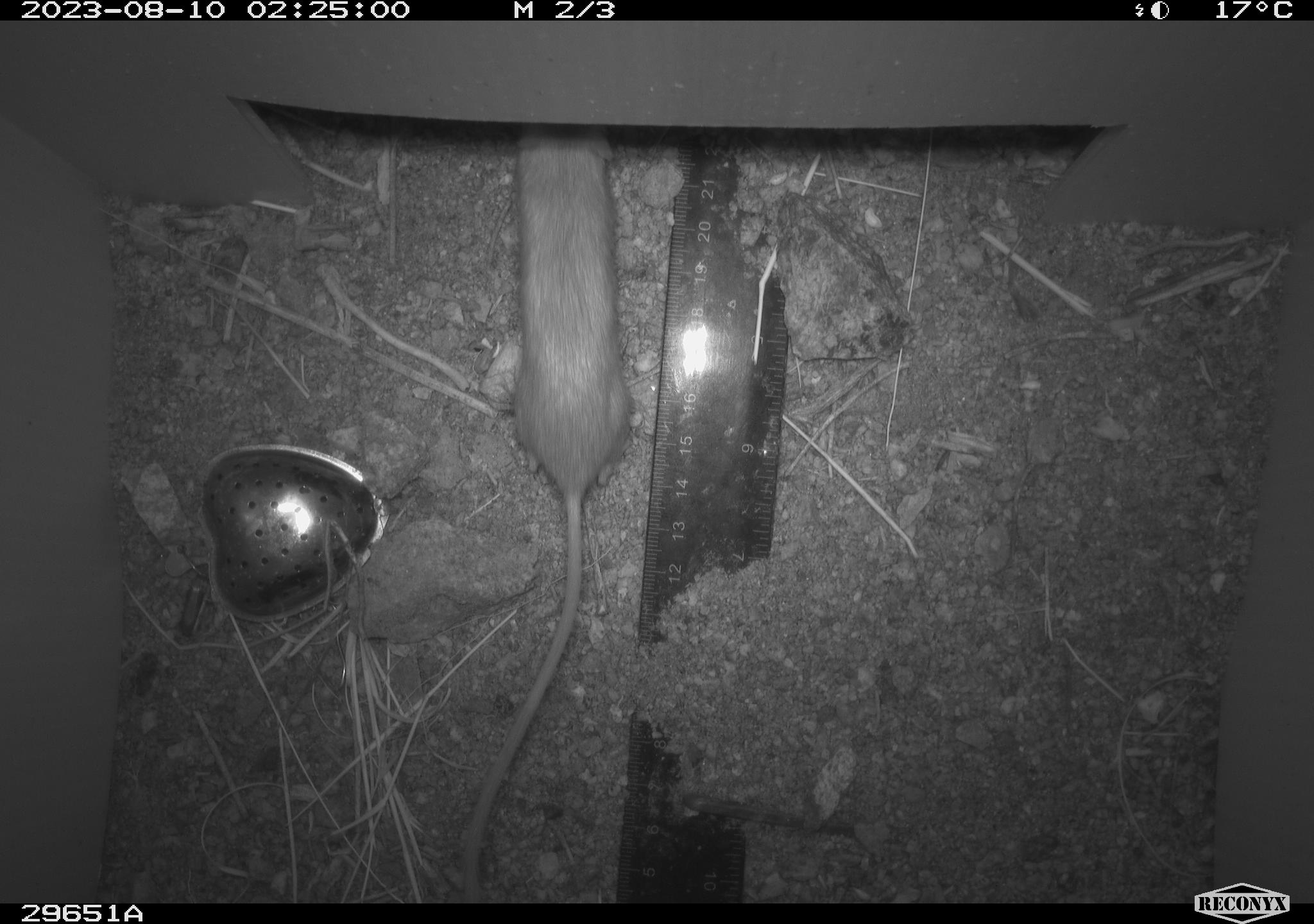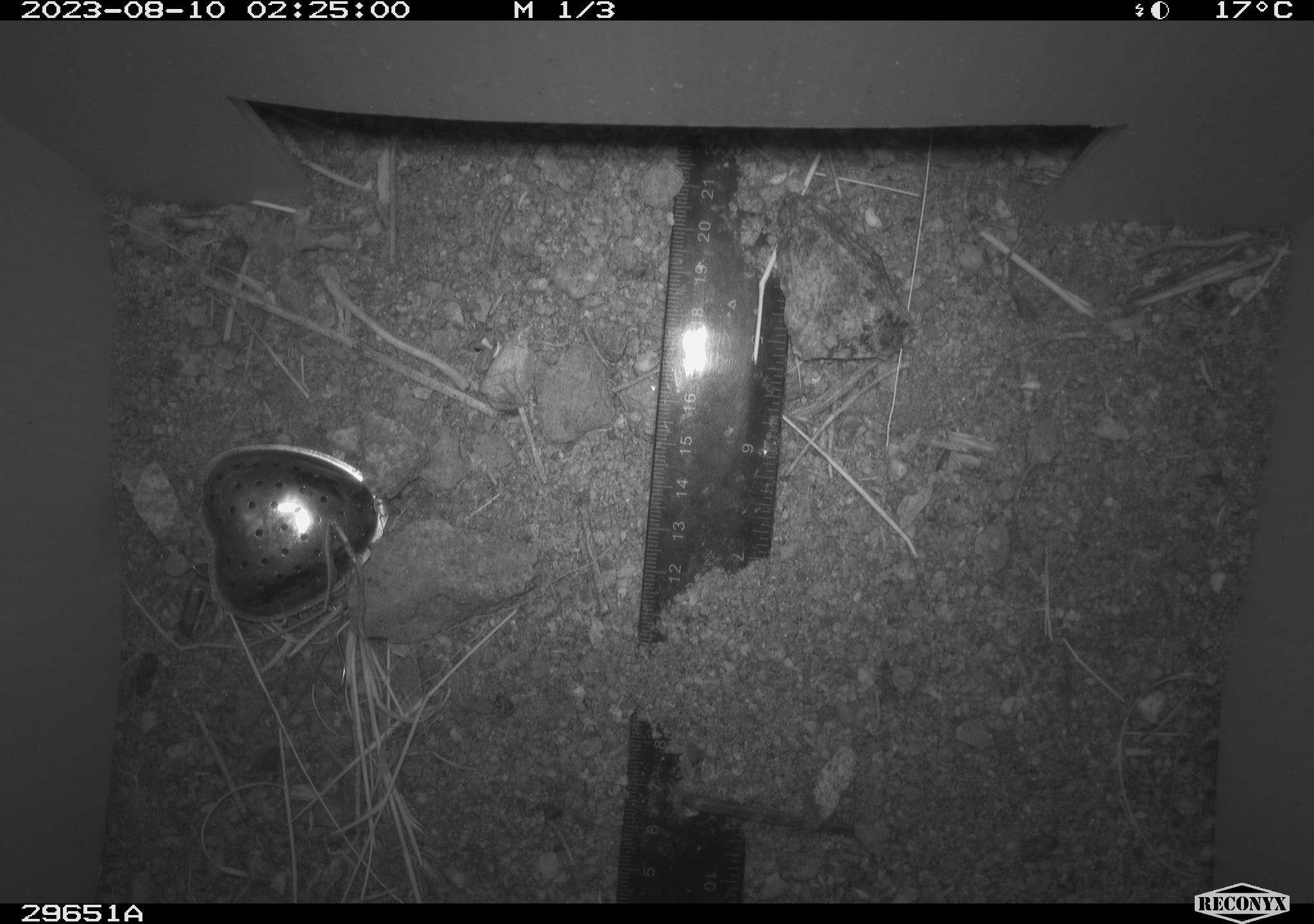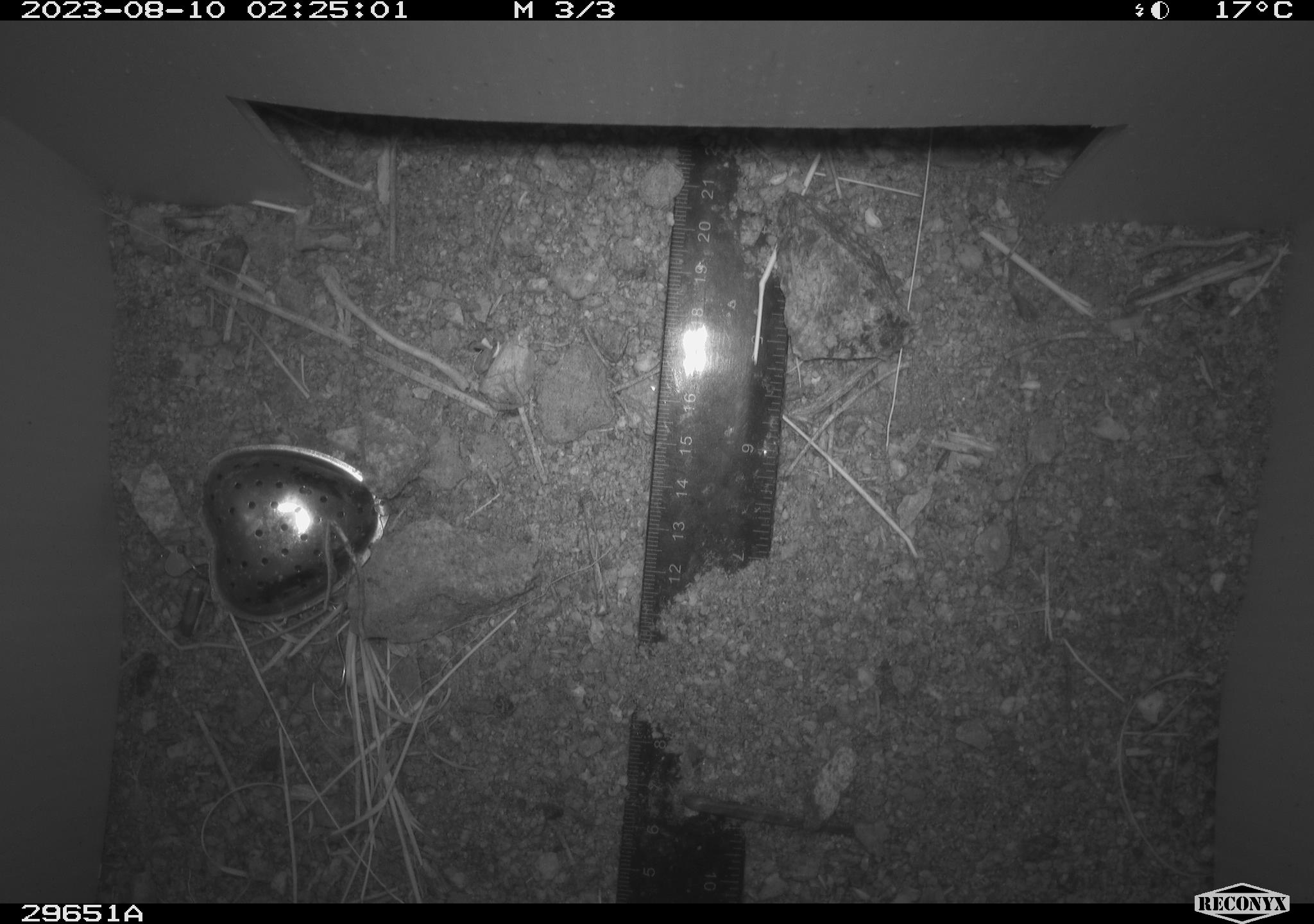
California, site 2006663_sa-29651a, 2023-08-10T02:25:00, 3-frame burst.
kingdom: Animalia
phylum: Chordata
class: Mammalia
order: Rodentia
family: Heteromyidae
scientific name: Heteromyidae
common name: kangaroo rats and pocket mice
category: heteromyidae family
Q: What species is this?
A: Heteromyidae family (kangaroo rats and pocket mice) (Heteromyidae).